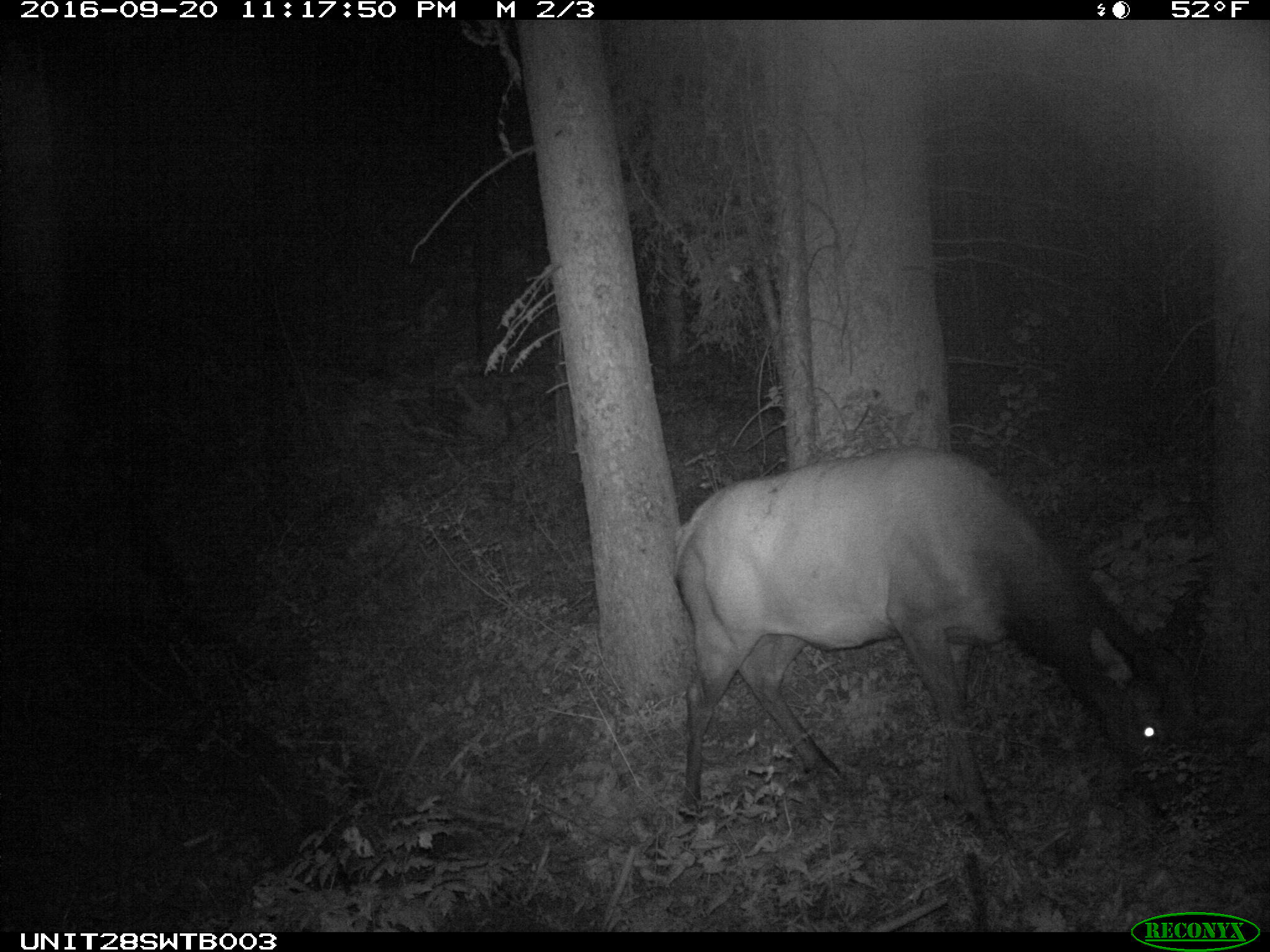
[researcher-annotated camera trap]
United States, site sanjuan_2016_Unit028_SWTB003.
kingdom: Animalia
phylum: Chordata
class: Mammalia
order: Artiodactyla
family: Cervidae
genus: Cervus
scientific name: Cervus elaphus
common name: red deer